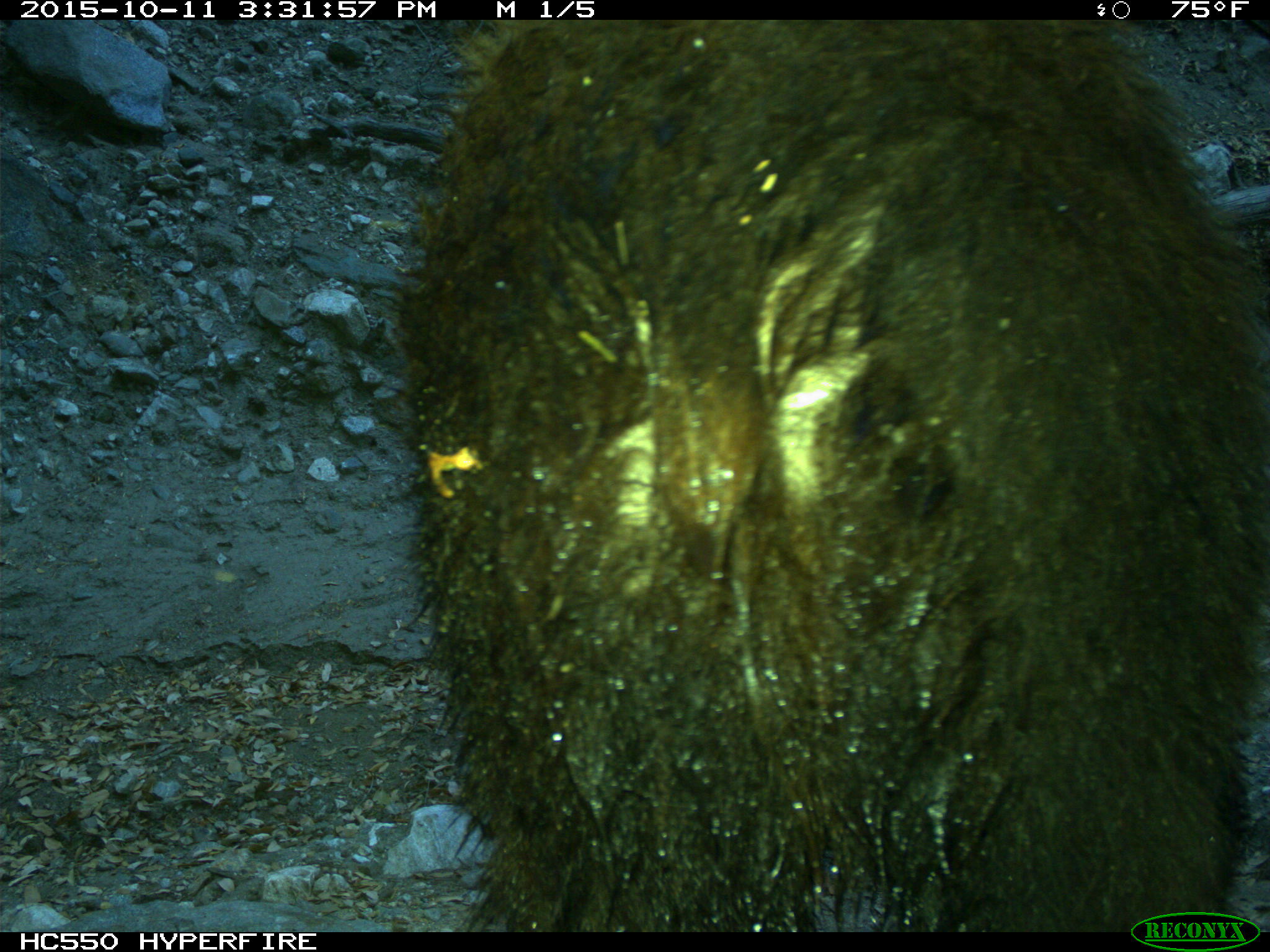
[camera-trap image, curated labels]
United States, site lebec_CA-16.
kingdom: Animalia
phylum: Chordata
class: Mammalia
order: Carnivora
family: Ursidae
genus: Ursus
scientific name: Ursus americanus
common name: american black bear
Ursus americanus (american black bear).